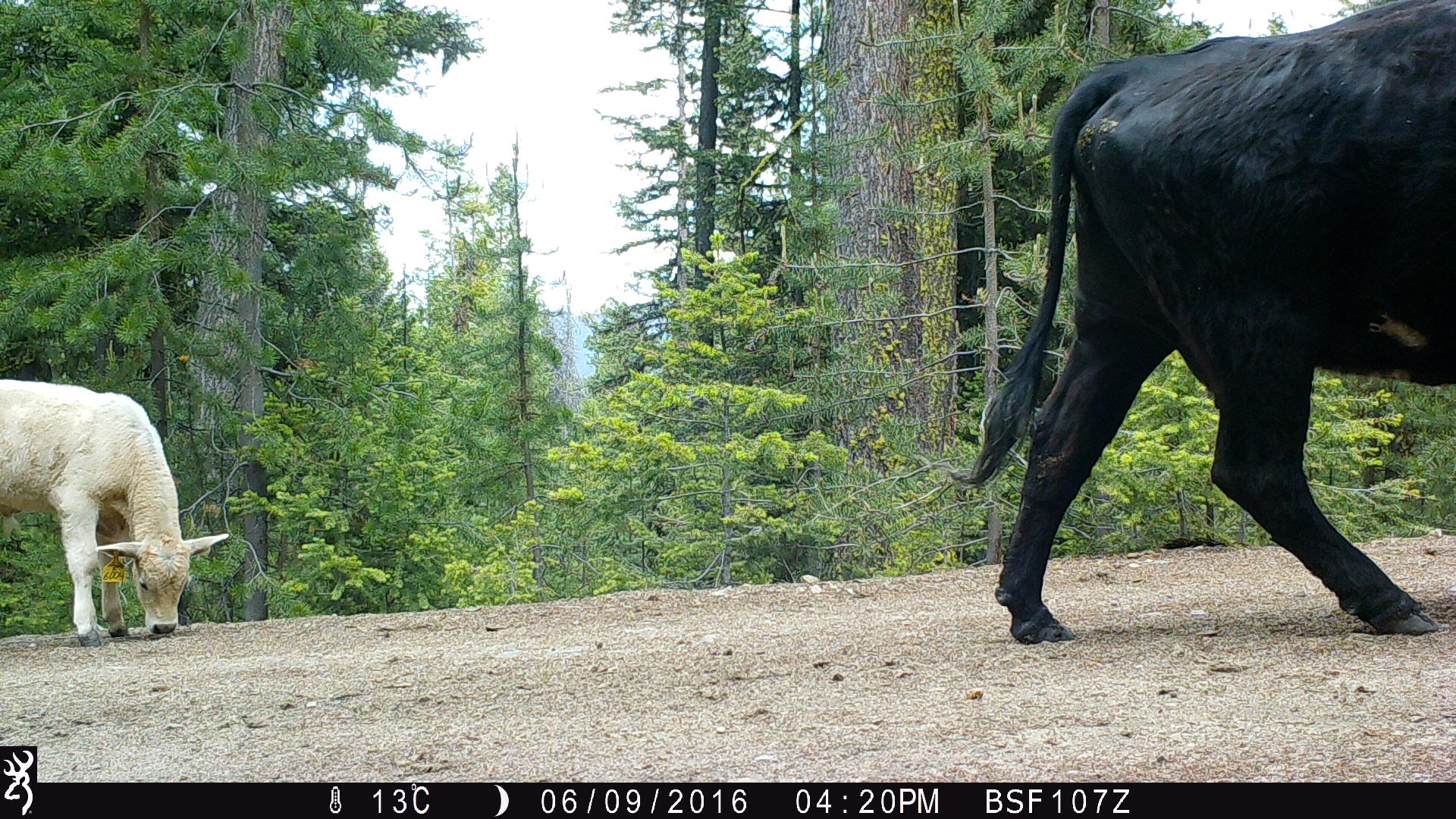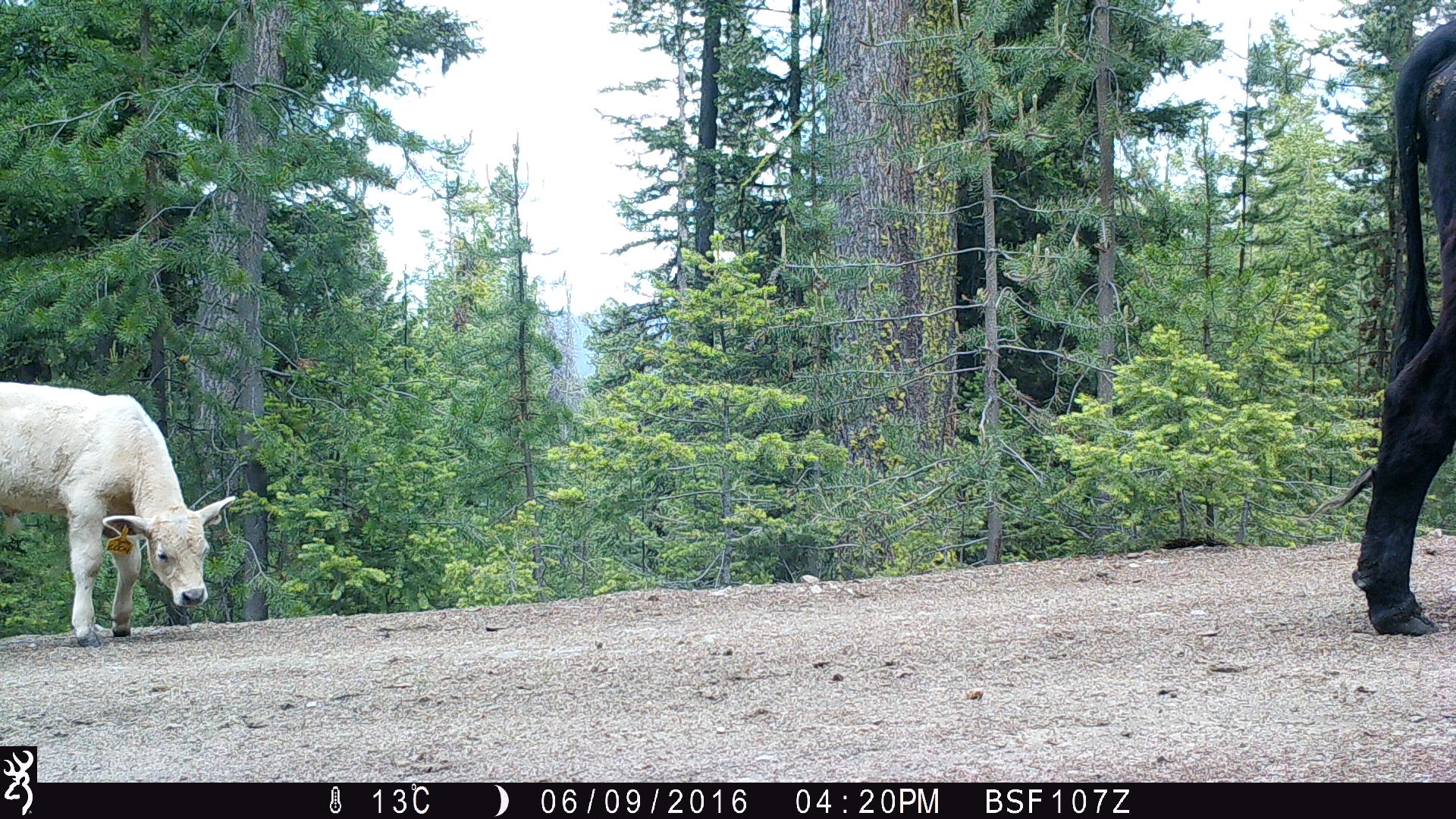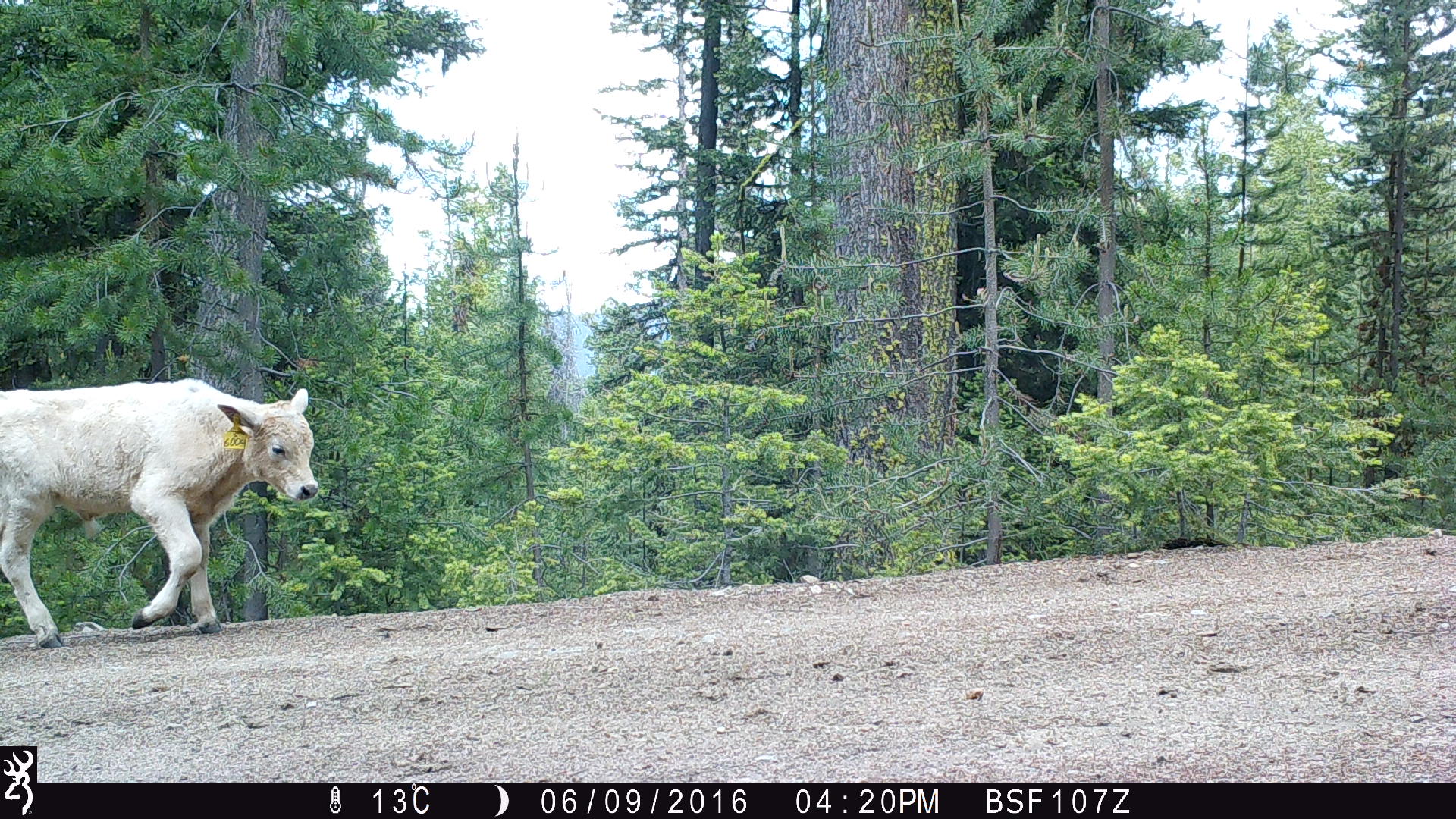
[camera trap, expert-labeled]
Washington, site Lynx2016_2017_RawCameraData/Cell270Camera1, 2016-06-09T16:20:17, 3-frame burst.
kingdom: Animalia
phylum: Chordata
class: Mammalia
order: Artiodactyla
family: Bovidae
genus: Bos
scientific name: Bos taurus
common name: domestic cattle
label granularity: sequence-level